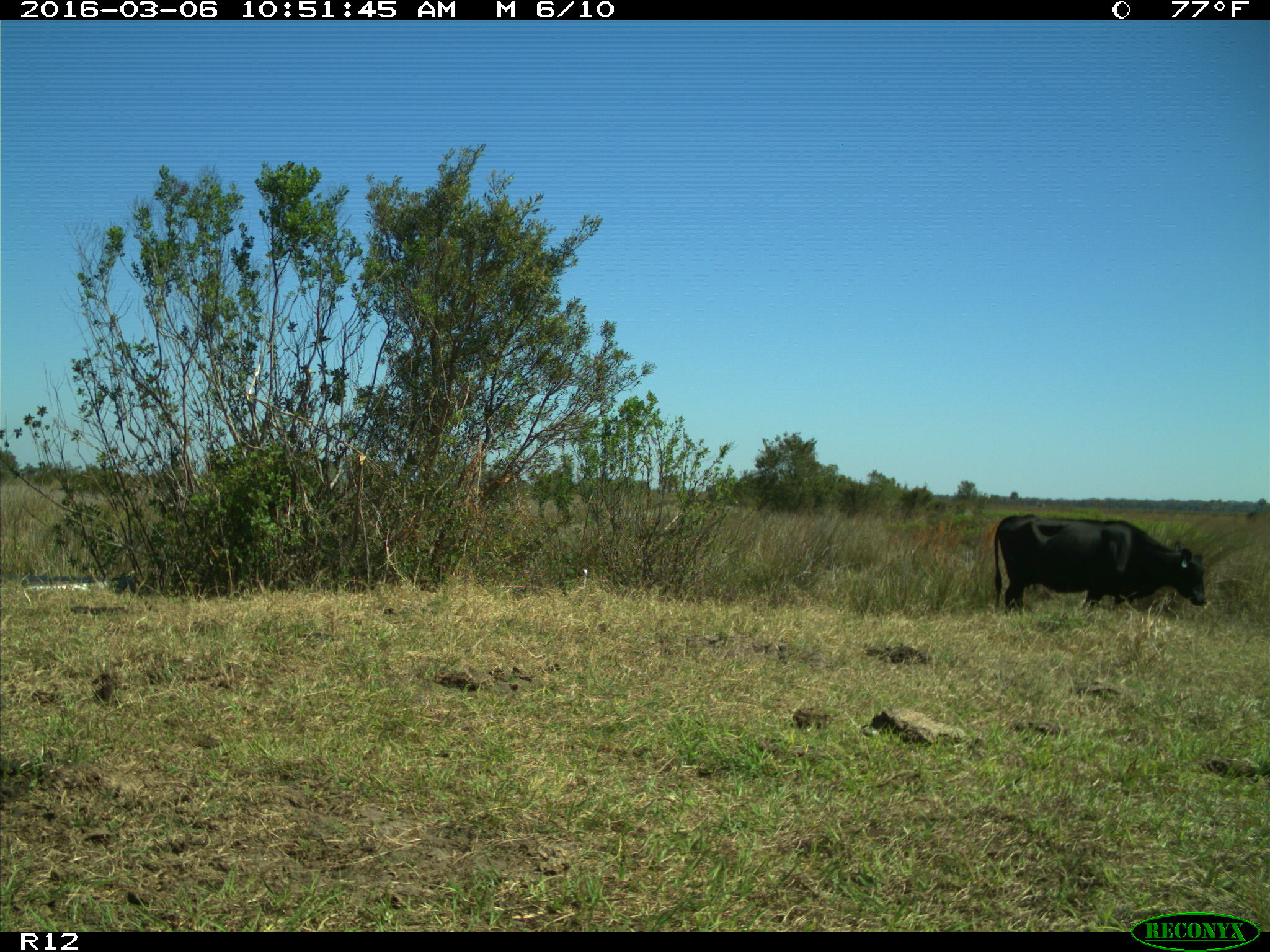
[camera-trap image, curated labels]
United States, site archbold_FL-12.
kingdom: Animalia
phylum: Chordata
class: Mammalia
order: Artiodactyla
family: Bovidae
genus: Bos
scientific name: Bos taurus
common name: domestic cow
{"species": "Bos taurus (domestic cow)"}